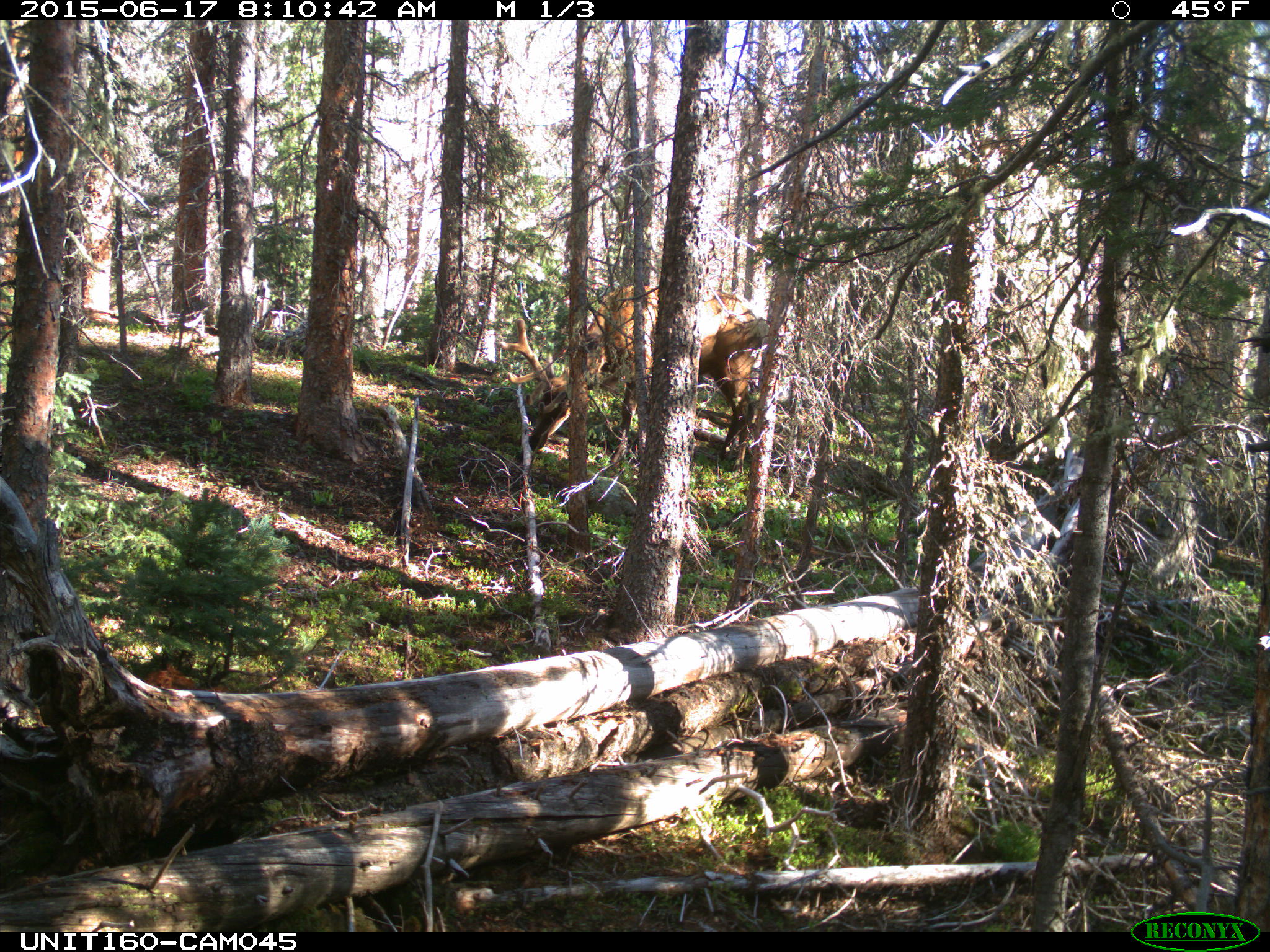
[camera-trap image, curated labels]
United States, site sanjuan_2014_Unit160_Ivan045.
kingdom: Animalia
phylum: Chordata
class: Mammalia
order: Artiodactyla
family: Cervidae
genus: Cervus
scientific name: Cervus elaphus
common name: red deer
Cervus elaphus (red deer).